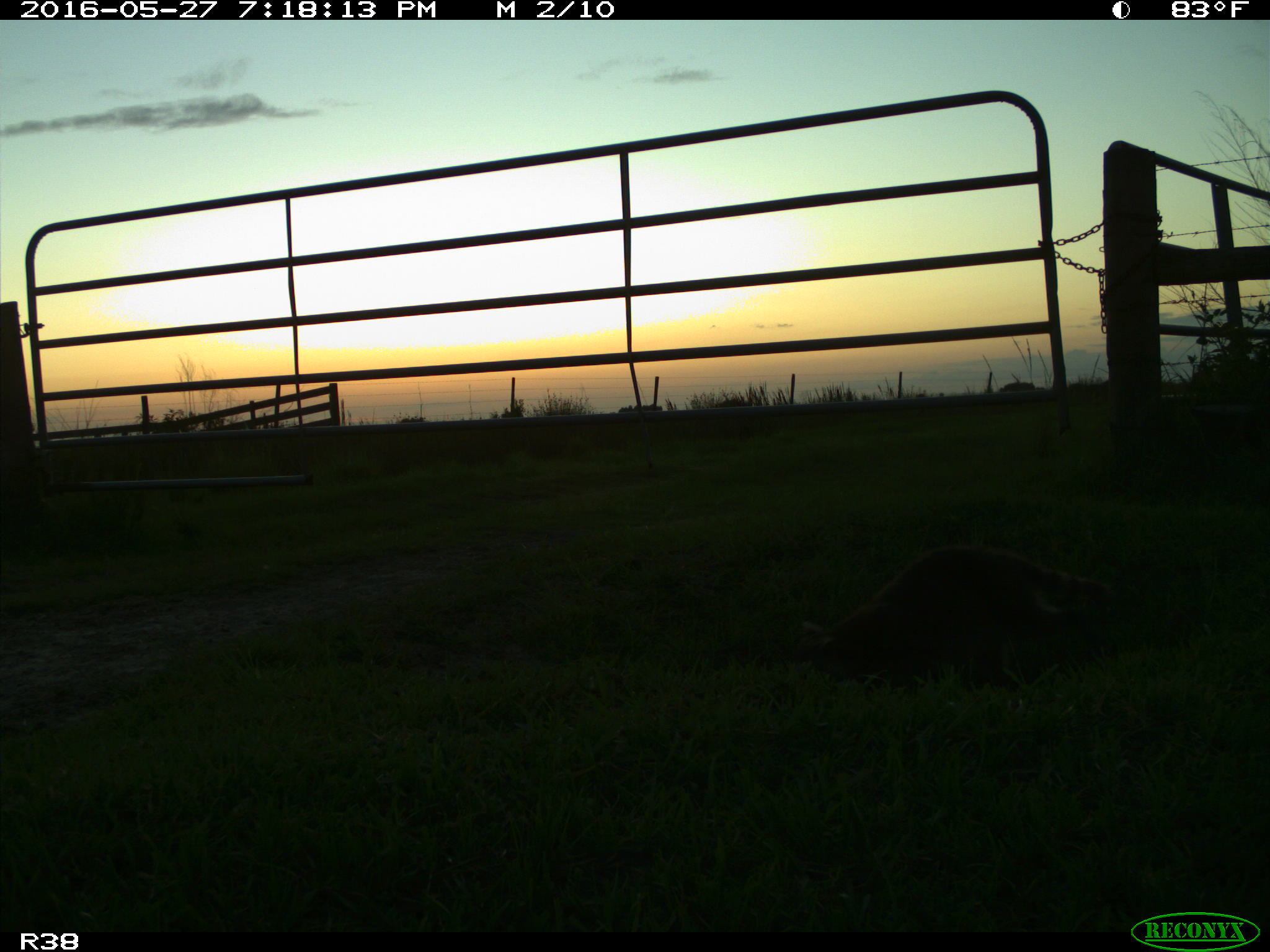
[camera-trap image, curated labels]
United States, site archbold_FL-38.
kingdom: Animalia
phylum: Chordata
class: Mammalia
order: Carnivora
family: Procyonidae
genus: Procyon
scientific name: Procyon lotor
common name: common raccoon